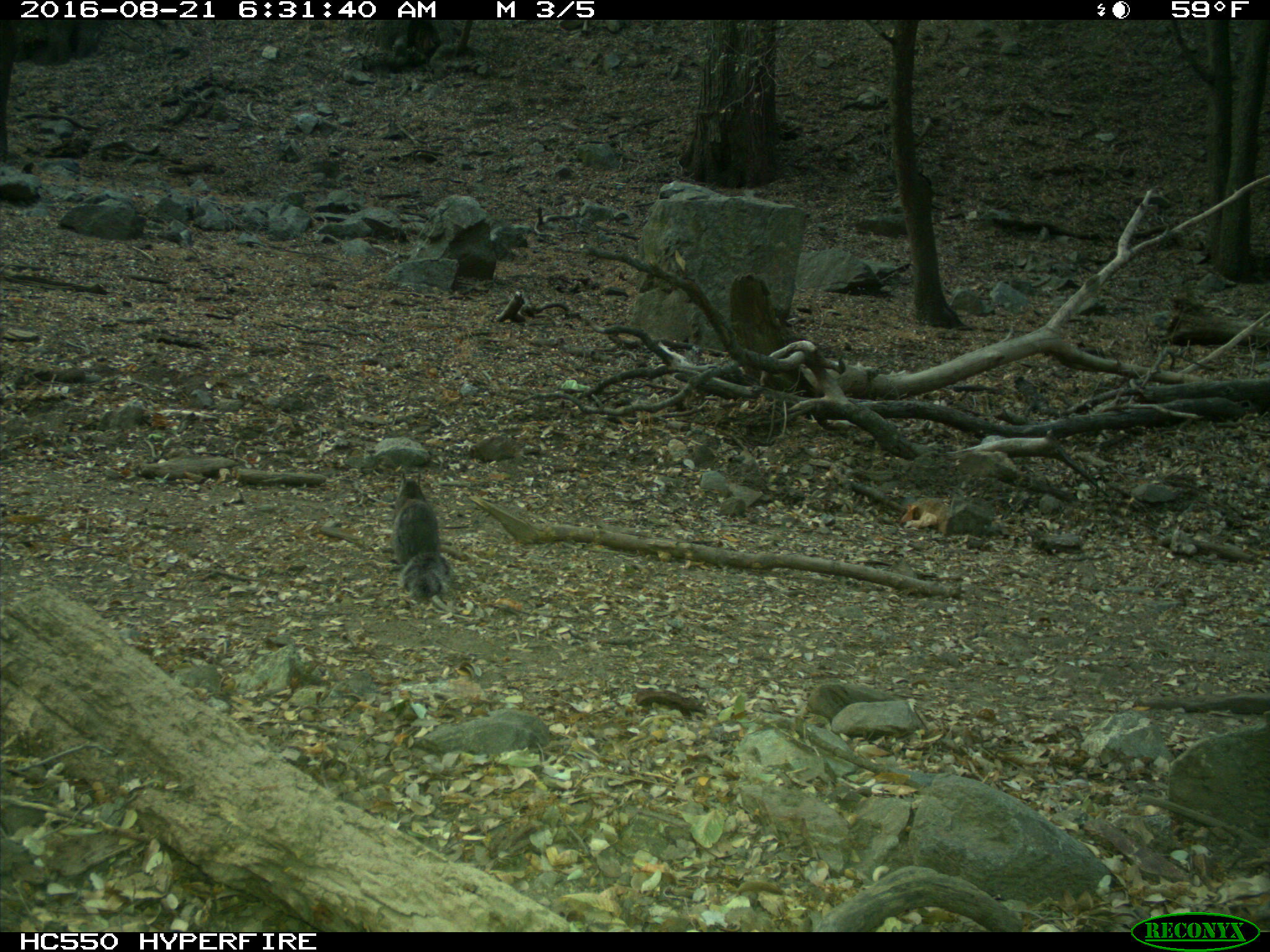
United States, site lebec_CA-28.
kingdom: Animalia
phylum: Chordata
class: Mammalia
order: Rodentia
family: Sciuridae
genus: Sciurus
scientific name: Sciurus carolinensis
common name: eastern gray squirrel